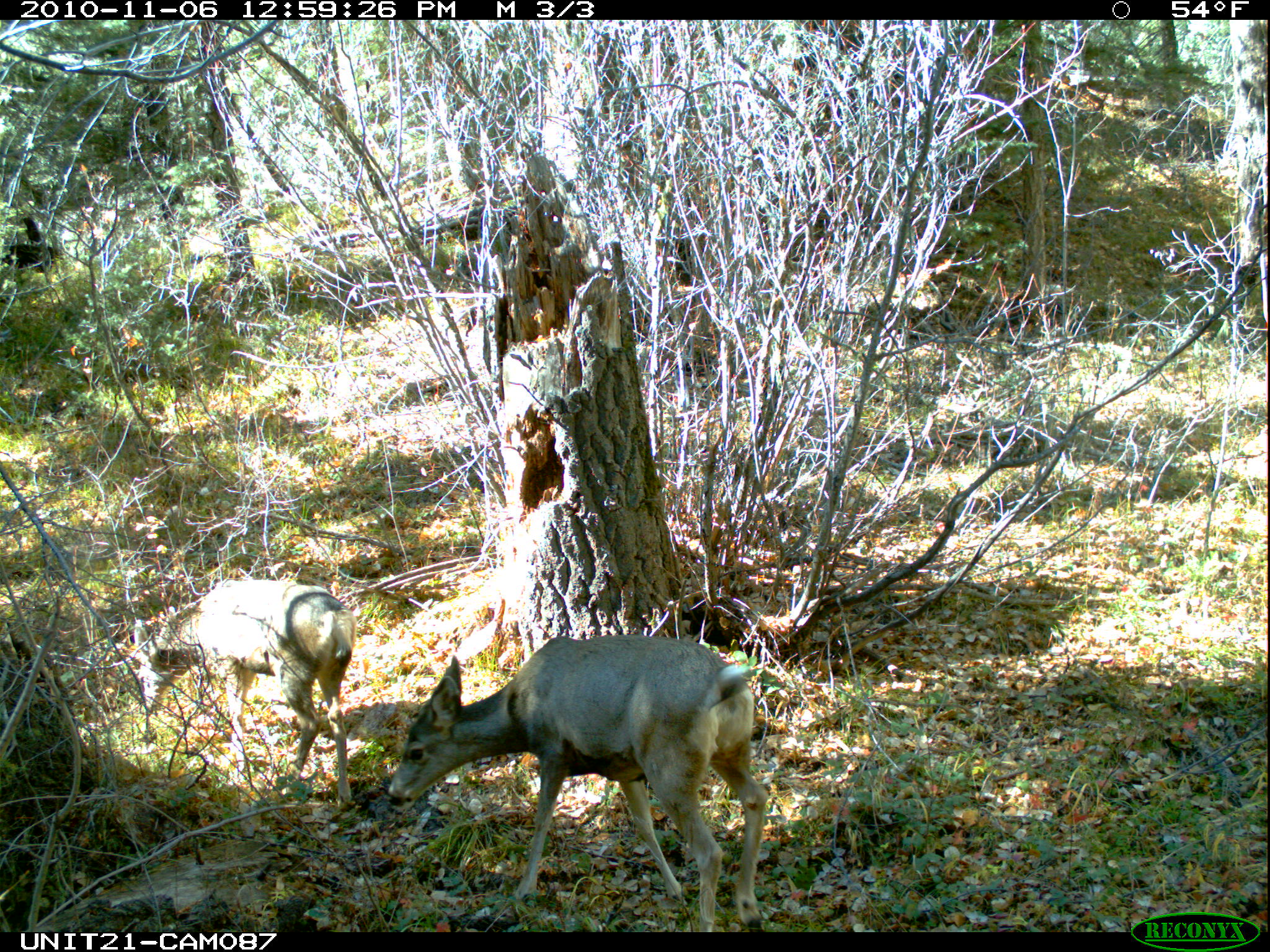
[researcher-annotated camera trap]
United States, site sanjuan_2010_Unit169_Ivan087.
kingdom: Animalia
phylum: Chordata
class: Mammalia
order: Artiodactyla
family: Cervidae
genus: Odocoileus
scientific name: Odocoileus hemionus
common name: mule deer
Odocoileus hemionus (mule deer).